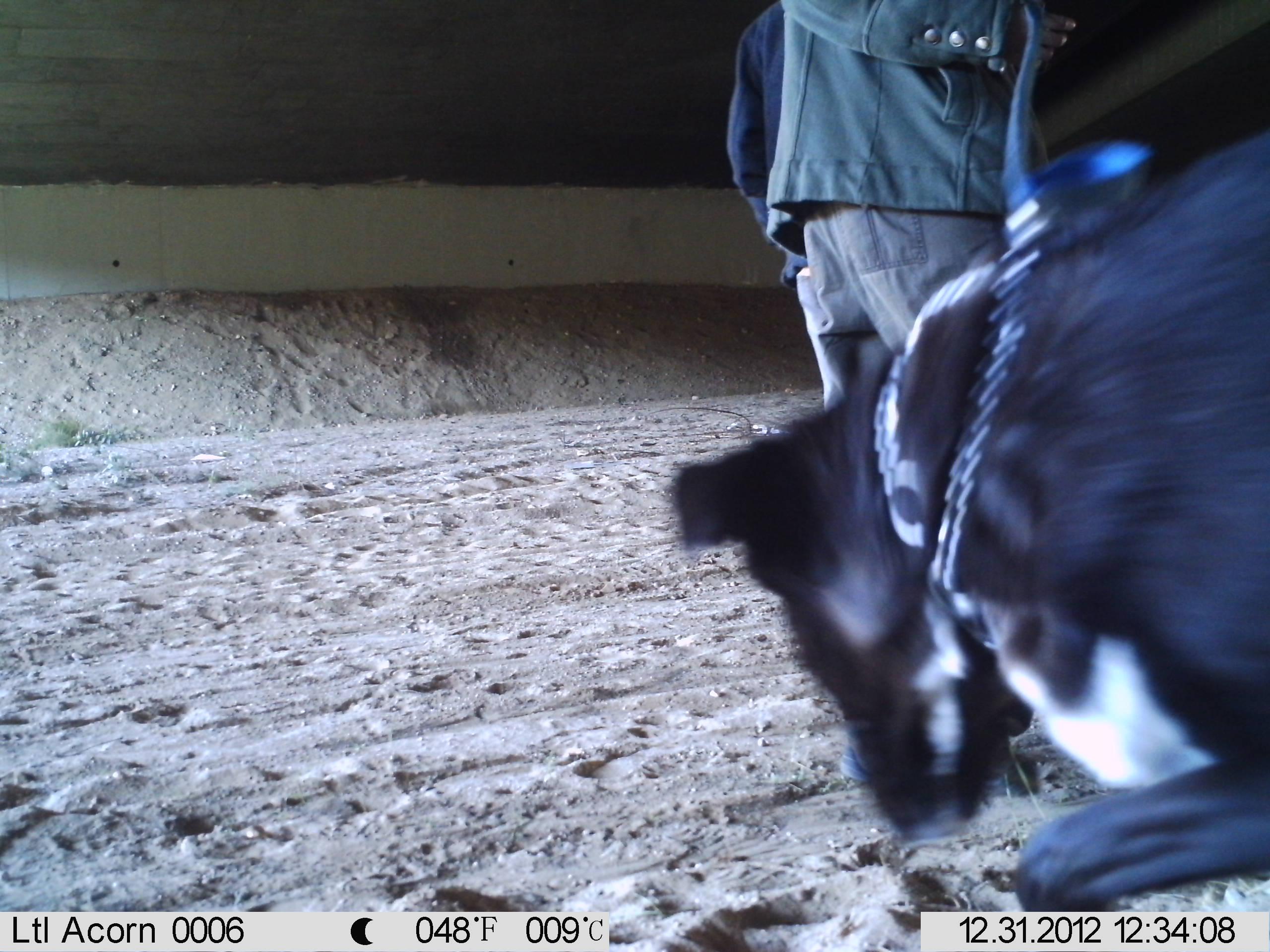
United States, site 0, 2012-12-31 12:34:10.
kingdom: Animalia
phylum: Chordata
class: Mammalia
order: Carnivora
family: Canidae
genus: Canis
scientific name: Canis familiaris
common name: domestic dog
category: dog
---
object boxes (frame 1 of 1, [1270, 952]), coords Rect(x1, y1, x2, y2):
dog: Rect(625, 133, 1270, 935)